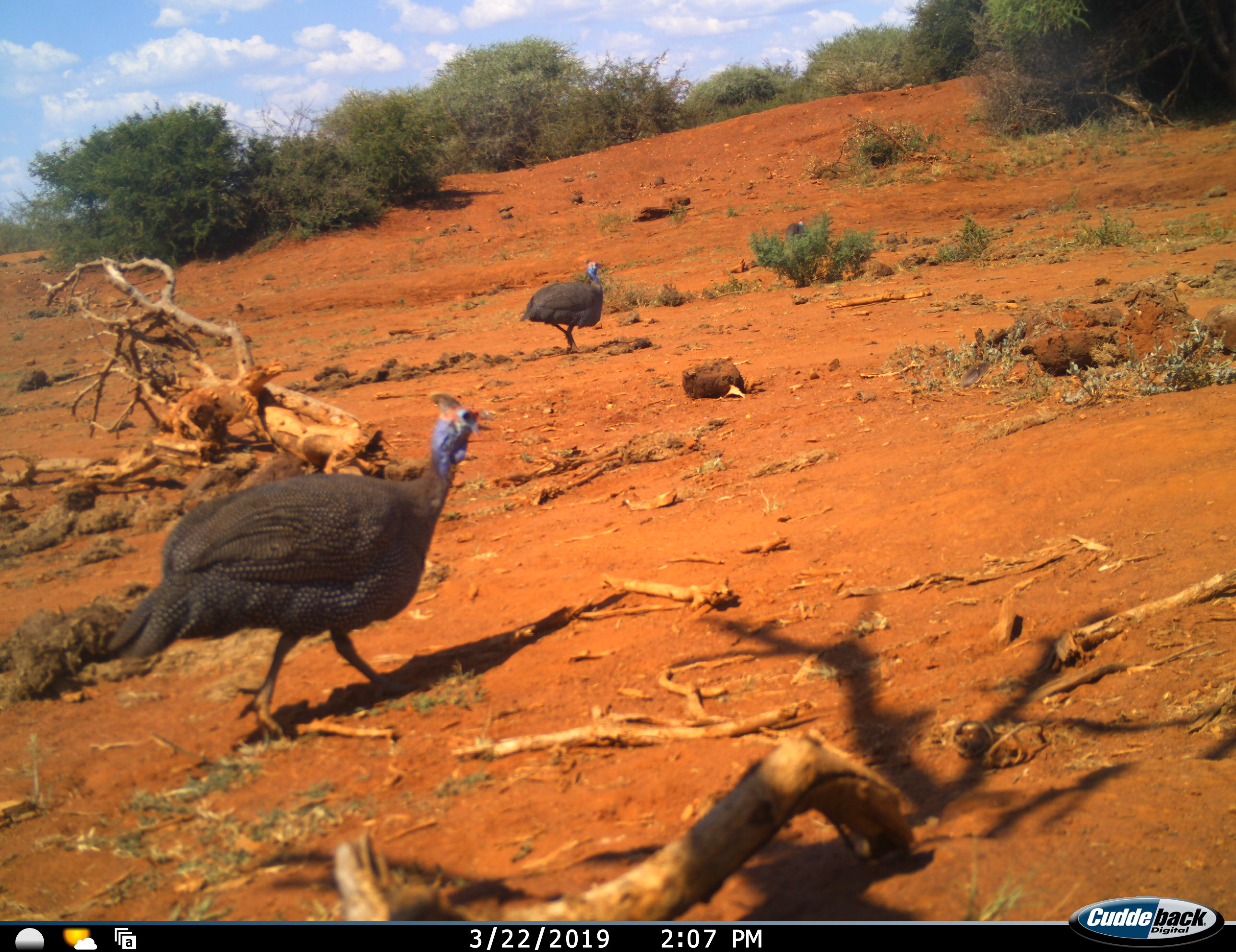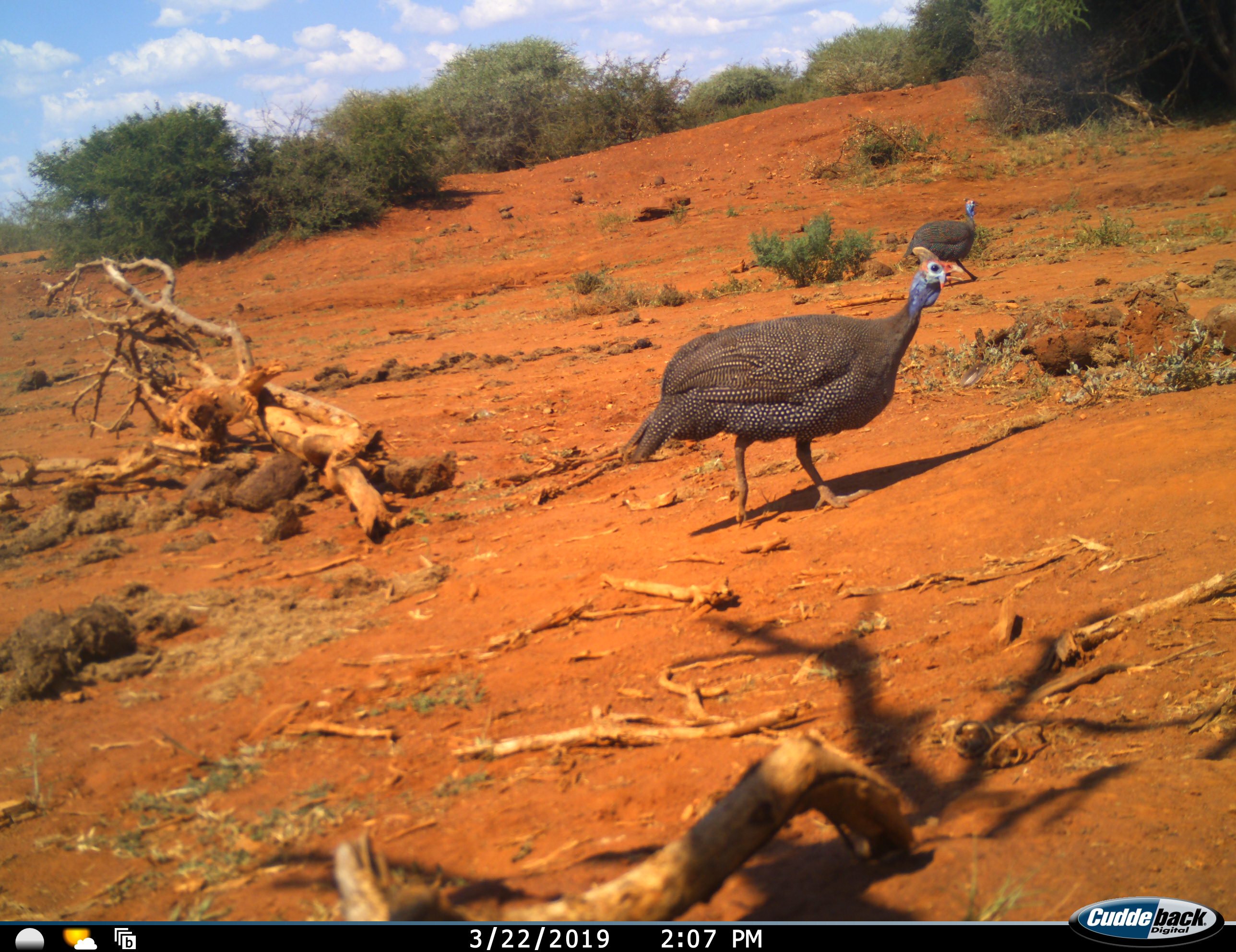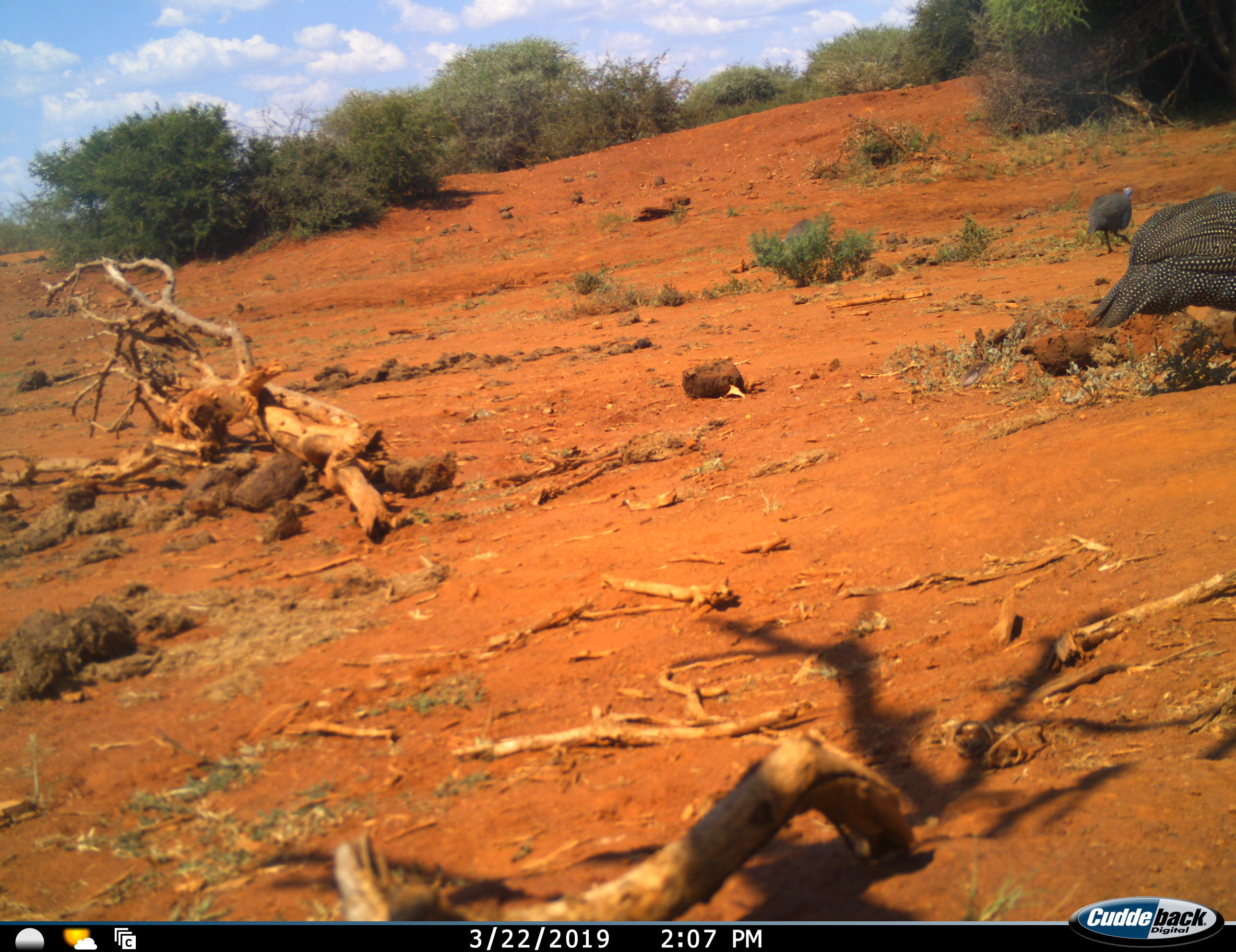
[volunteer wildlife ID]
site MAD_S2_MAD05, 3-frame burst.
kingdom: Animalia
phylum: Chordata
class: Aves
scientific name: Aves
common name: bird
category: birdother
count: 2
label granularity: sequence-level